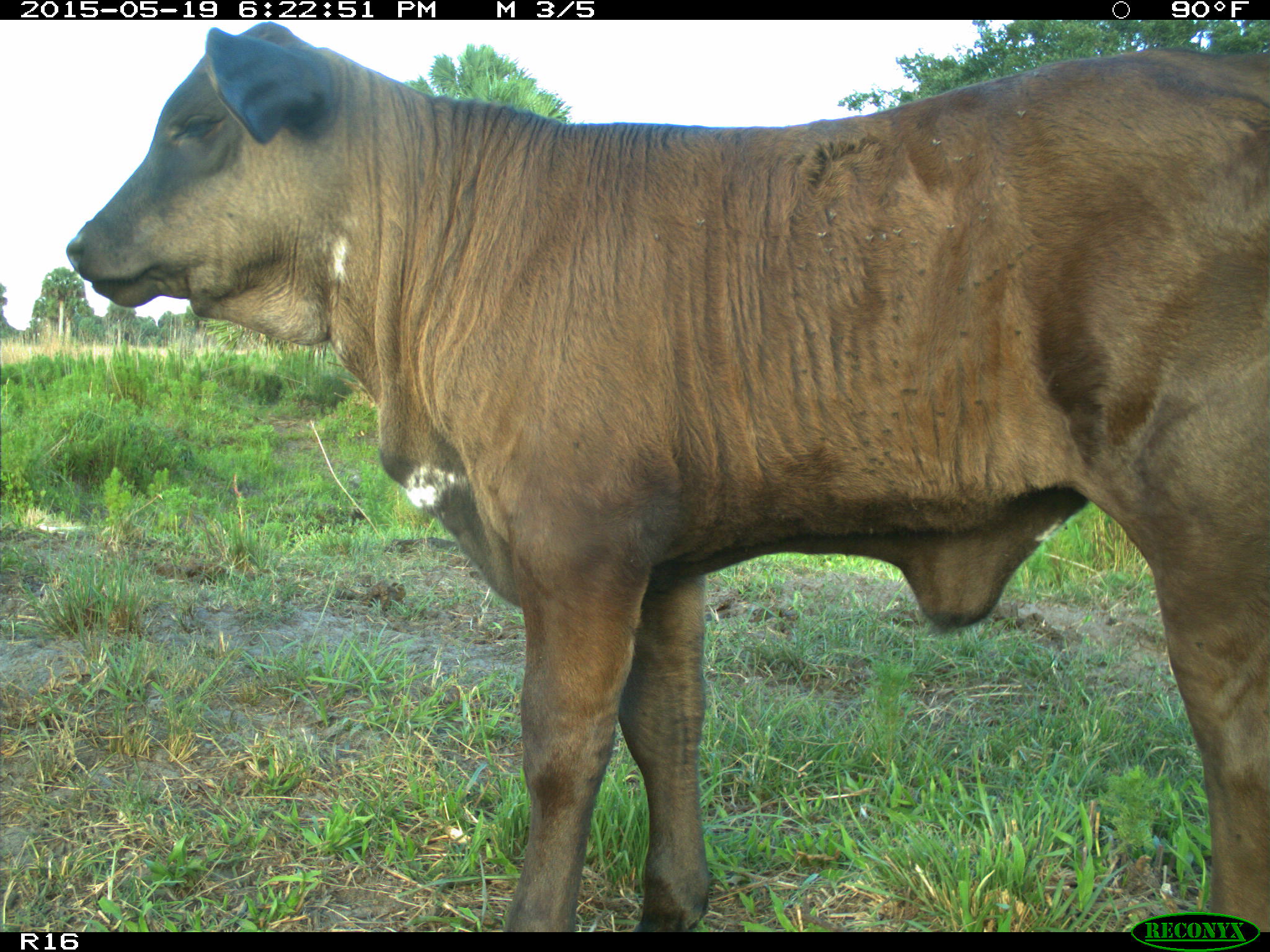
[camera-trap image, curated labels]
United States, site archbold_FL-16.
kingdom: Animalia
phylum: Chordata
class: Mammalia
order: Artiodactyla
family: Bovidae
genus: Bos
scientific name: Bos taurus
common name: domestic cow